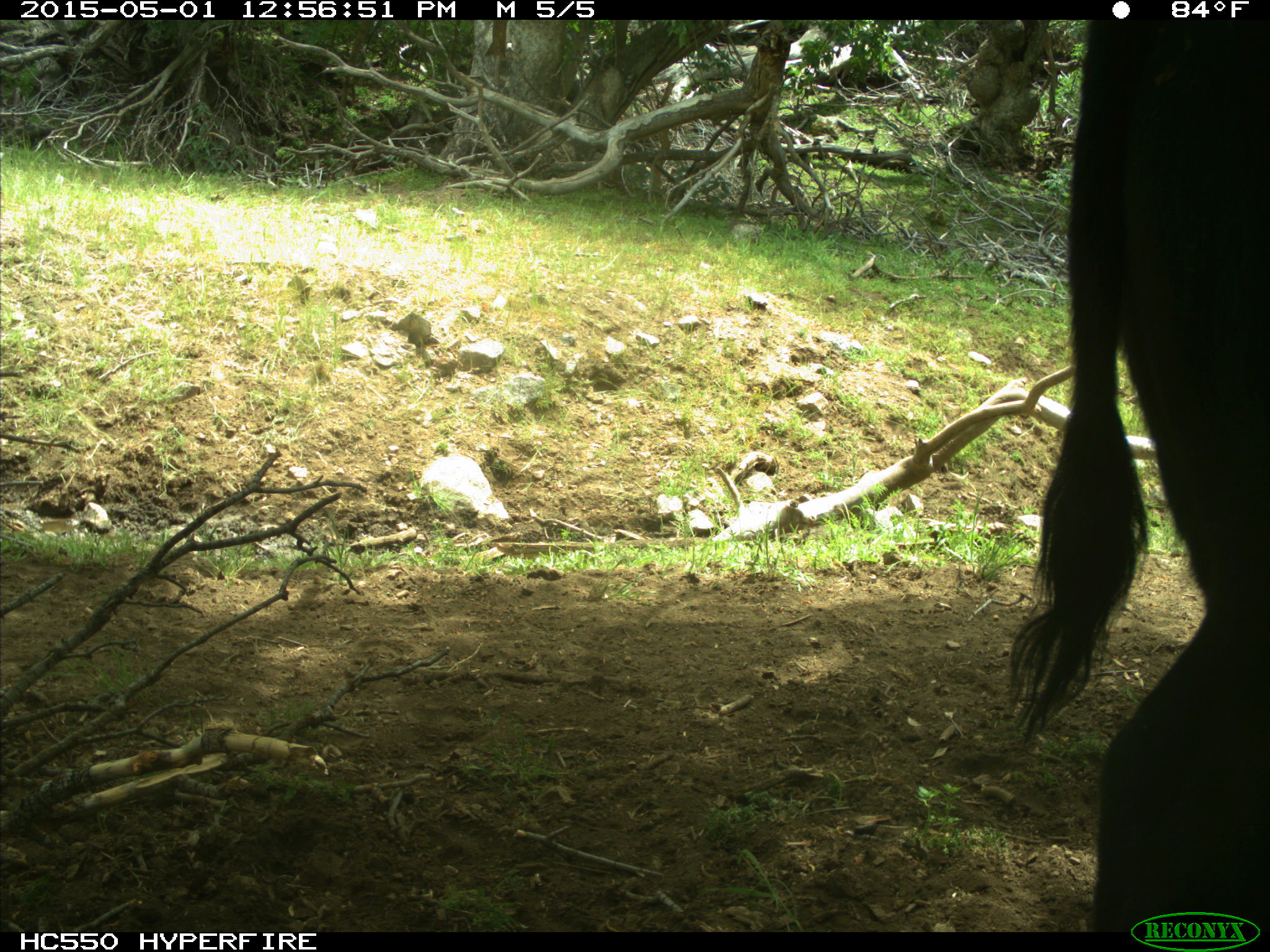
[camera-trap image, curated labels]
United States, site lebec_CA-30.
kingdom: Animalia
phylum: Chordata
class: Mammalia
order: Artiodactyla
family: Bovidae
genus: Bos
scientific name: Bos taurus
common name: domestic cow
Bos taurus (domestic cow).